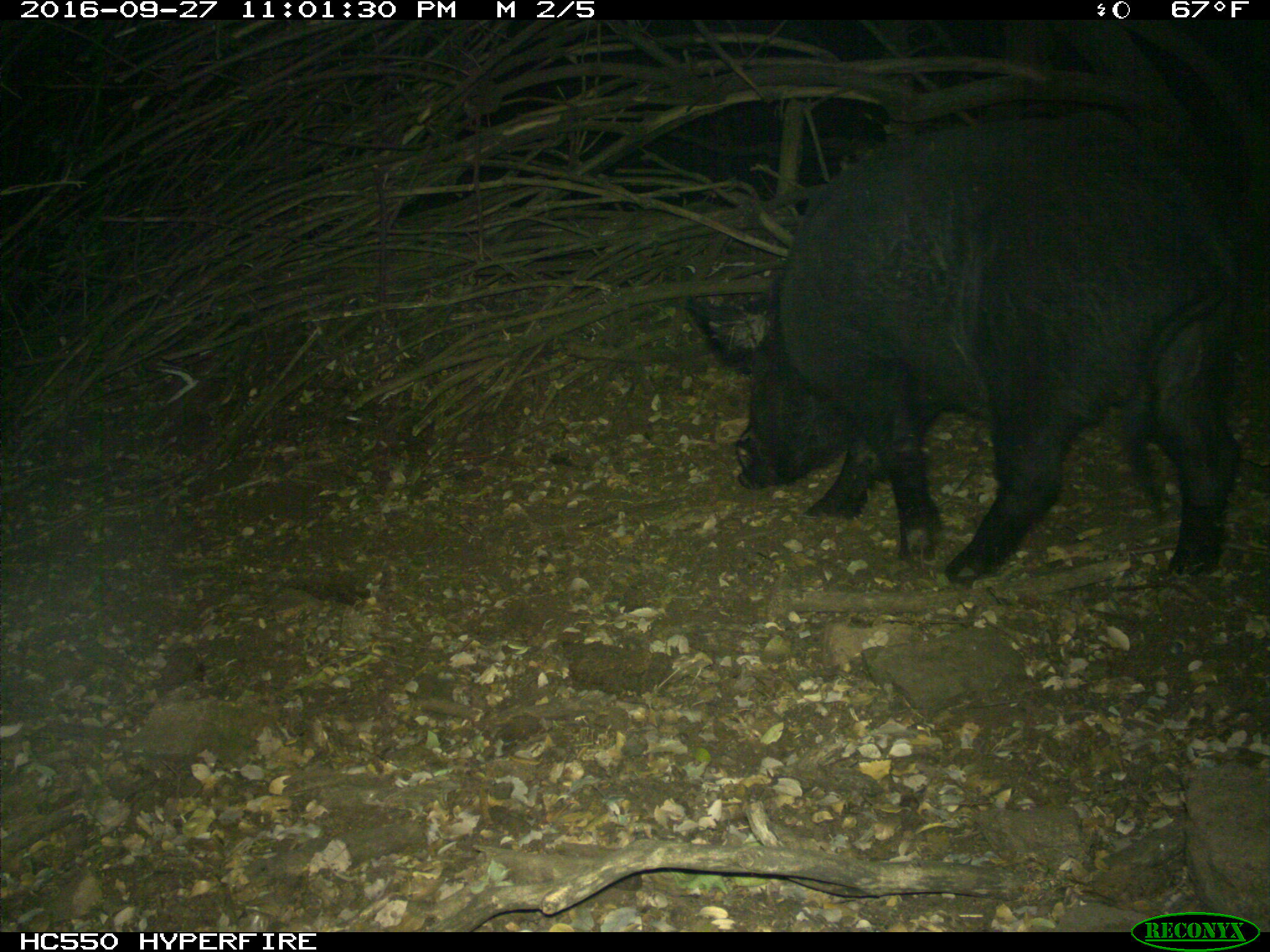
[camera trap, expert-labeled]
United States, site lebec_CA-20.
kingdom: Animalia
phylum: Chordata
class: Mammalia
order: Artiodactyla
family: Suidae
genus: Sus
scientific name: Sus scrofa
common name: wild boar